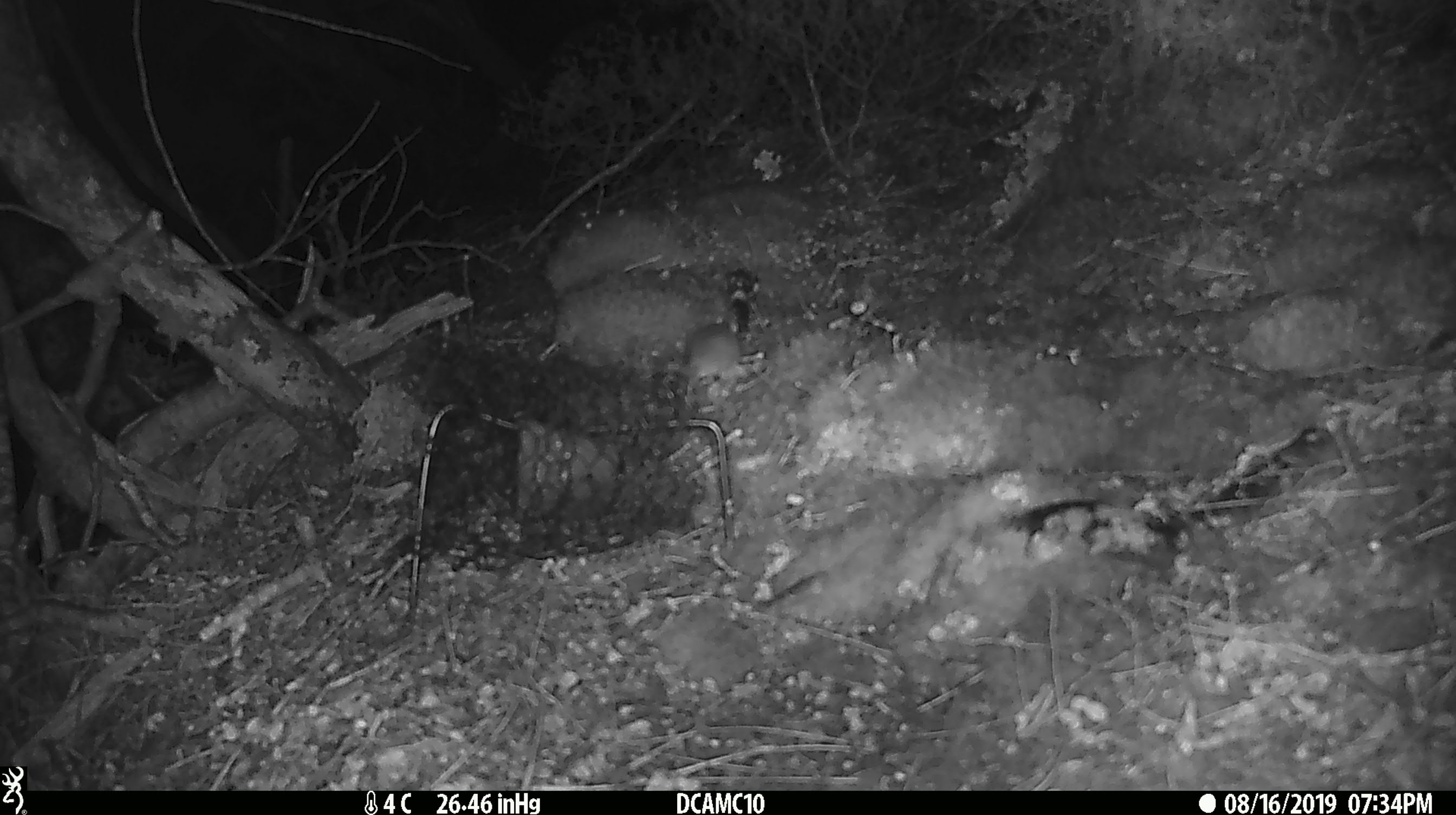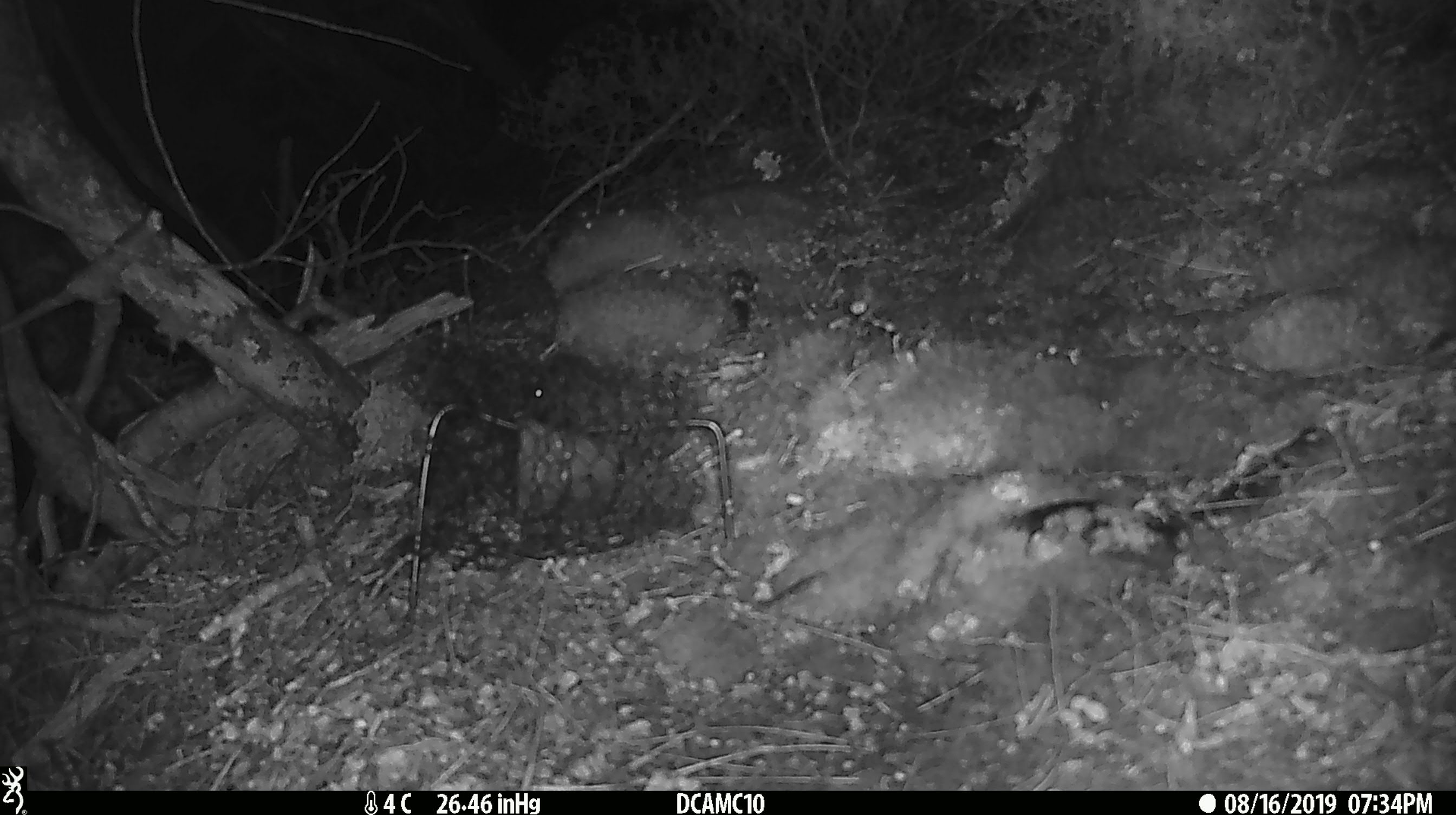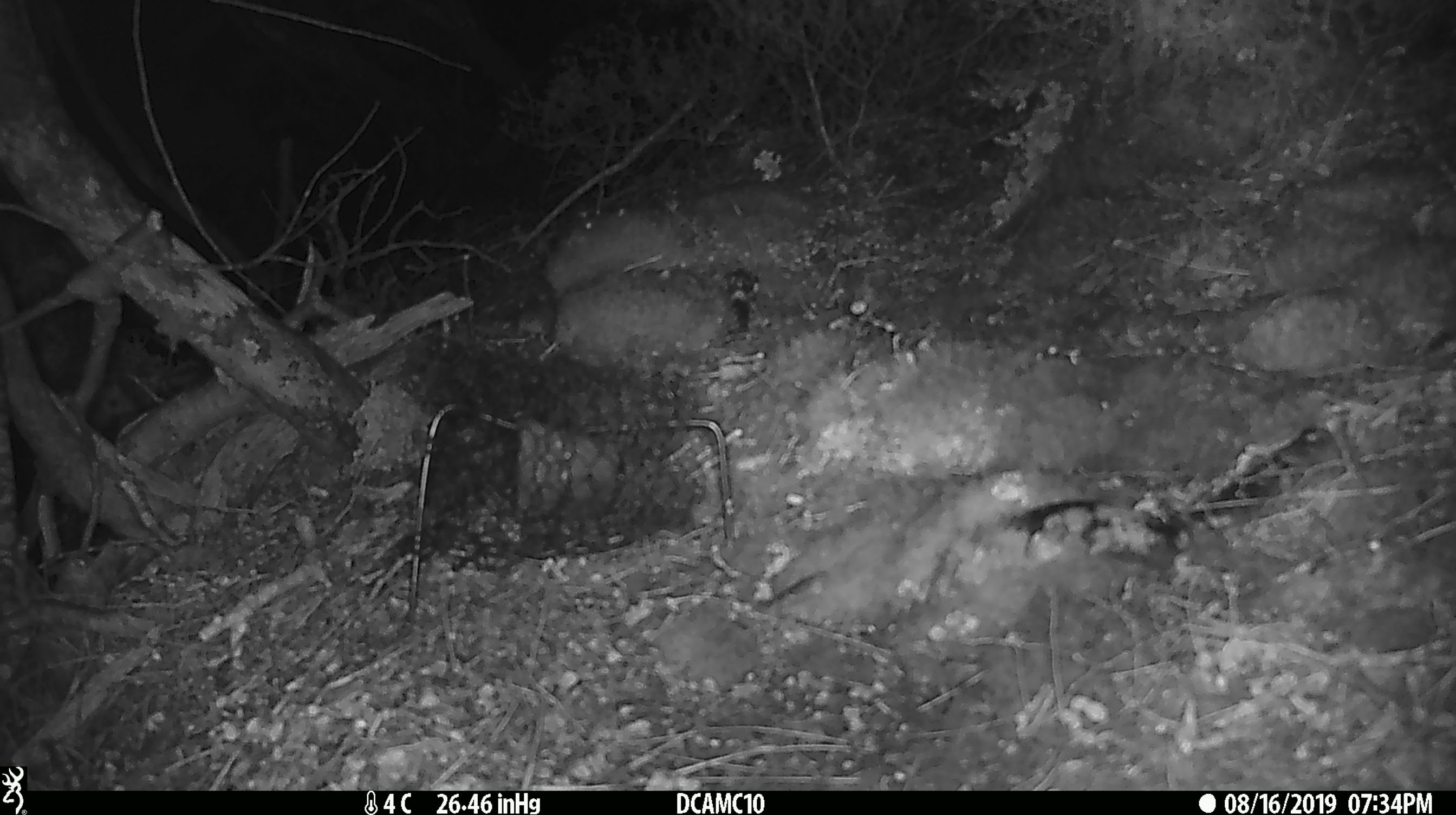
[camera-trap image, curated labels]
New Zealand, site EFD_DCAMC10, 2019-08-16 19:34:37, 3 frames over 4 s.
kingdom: Animalia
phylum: Chordata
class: Mammalia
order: Rodentia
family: Muridae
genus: Mus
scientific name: Mus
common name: mouse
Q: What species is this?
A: Mouse (Mus).